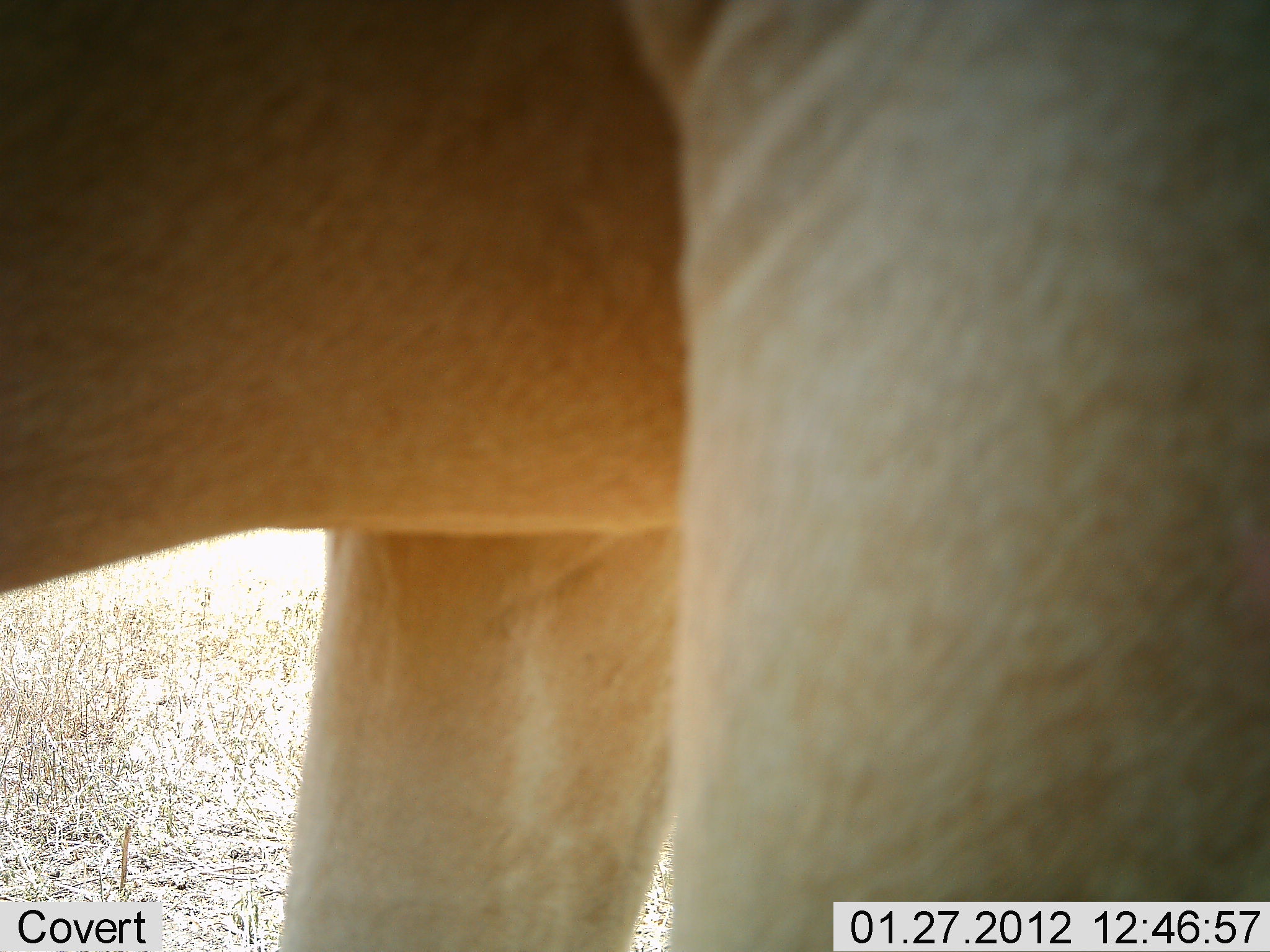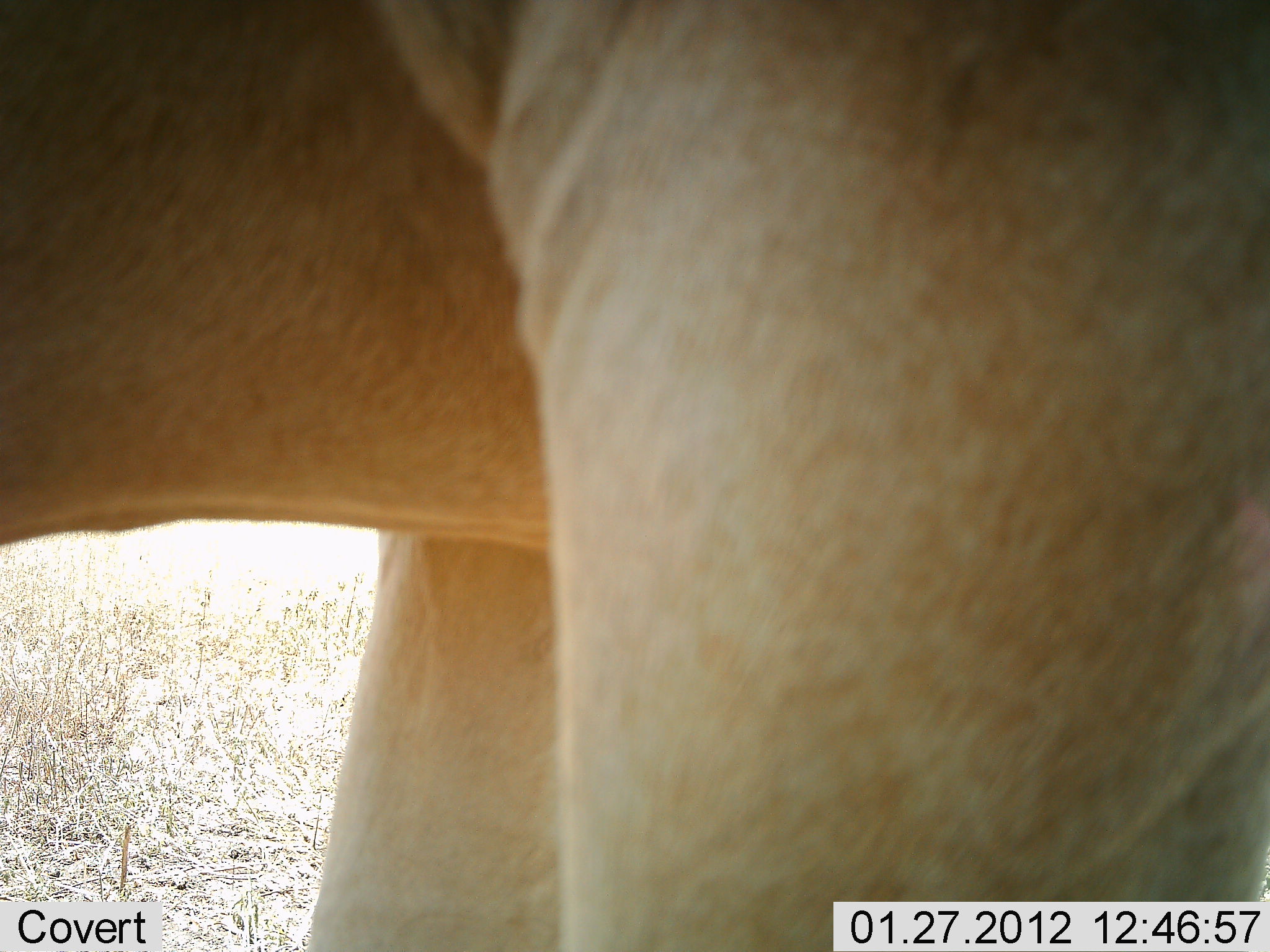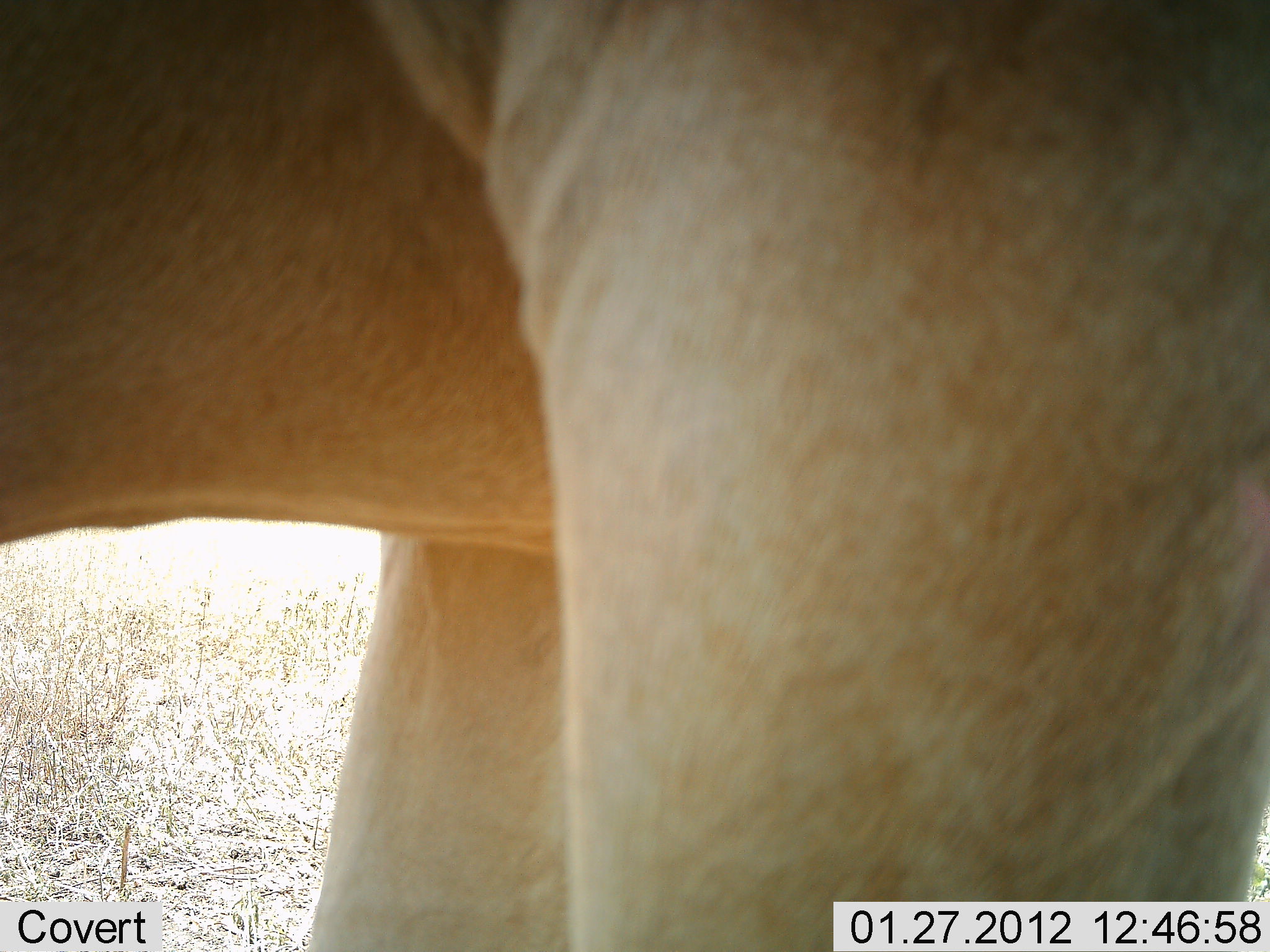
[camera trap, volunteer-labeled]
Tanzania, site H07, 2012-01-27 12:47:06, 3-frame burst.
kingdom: Animalia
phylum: Chordata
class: Mammalia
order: Artiodactyla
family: Bovidae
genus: Alcelaphus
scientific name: Alcelaphus buselaphus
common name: hartebeest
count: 1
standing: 100%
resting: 0%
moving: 0%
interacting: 0%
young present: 0%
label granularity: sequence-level